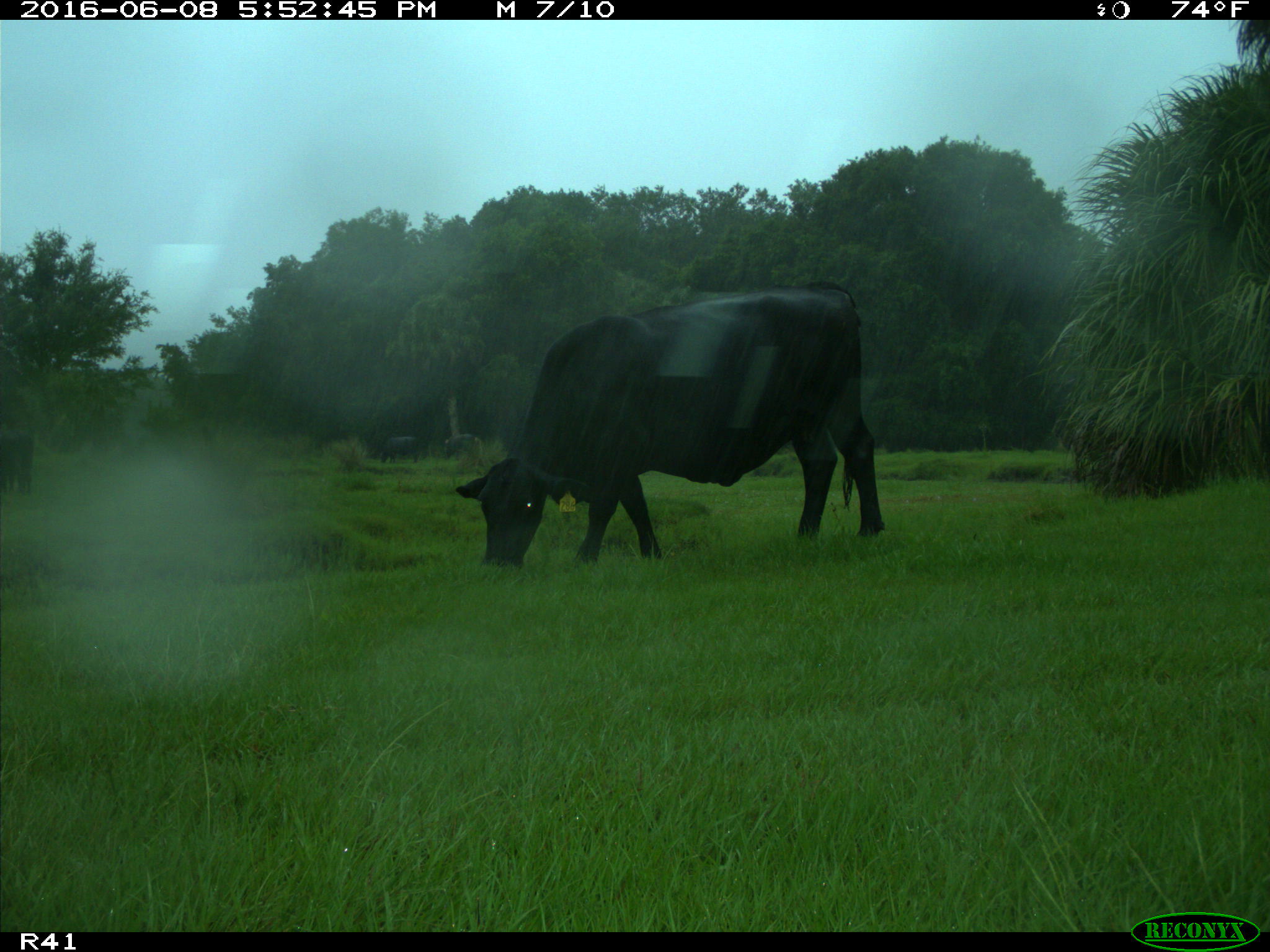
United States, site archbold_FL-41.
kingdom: Animalia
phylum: Chordata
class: Mammalia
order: Artiodactyla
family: Bovidae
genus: Bos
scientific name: Bos taurus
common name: domestic cow